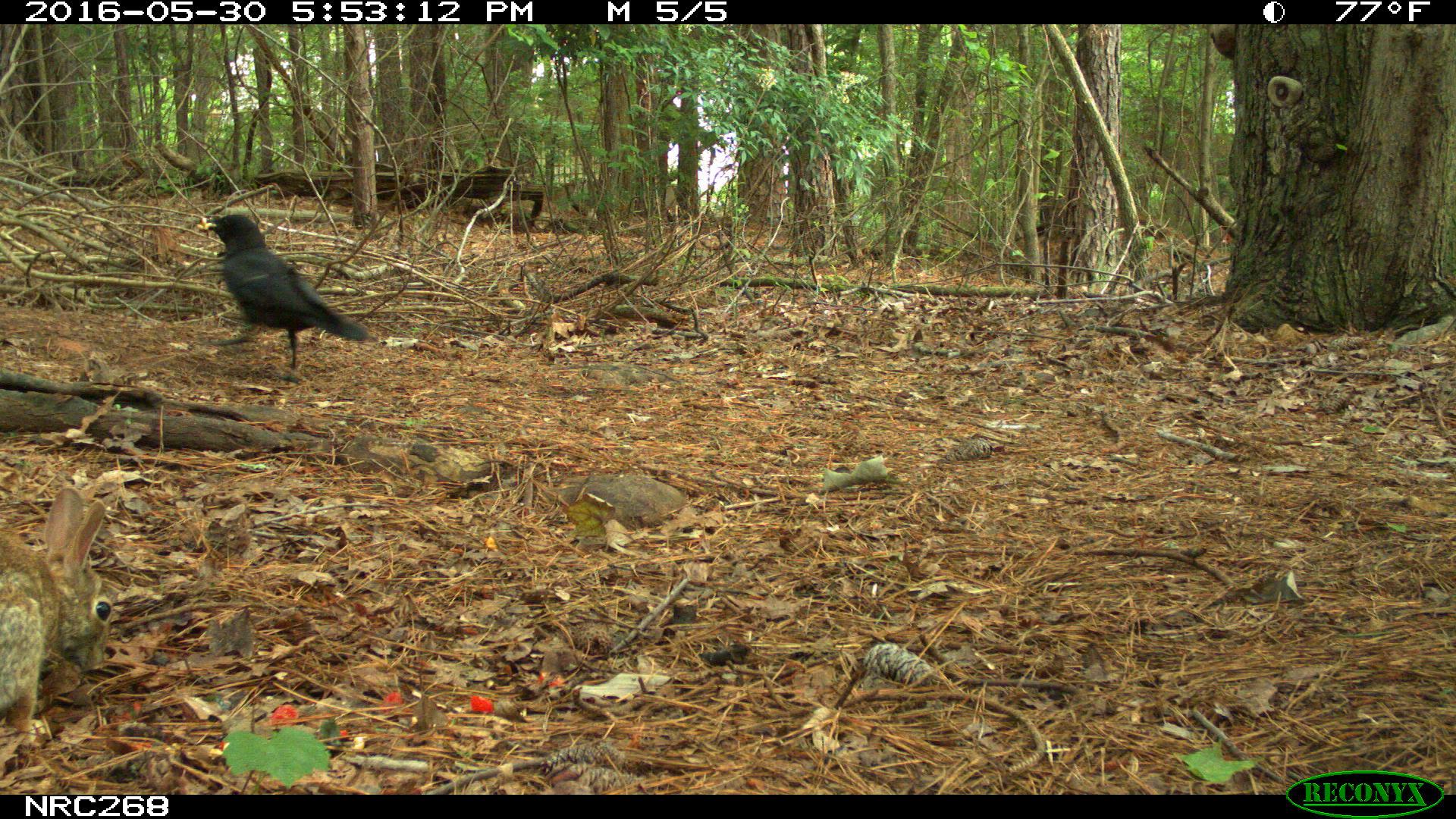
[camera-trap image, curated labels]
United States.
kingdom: Animalia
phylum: Chordata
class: Mammalia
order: Lagomorpha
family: Leporidae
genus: Sylvilagus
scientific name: Sylvilagus floridanus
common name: eastern cottontail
Eastern Cottontail (Sylvilagus floridanus).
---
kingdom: Animalia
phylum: Chordata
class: Aves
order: Passeriformes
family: Corvidae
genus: Corvus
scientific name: Corvus brachyrhynchos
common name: american crow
American Crow (Corvus brachyrhynchos).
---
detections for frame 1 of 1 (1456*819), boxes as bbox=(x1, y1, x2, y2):
American Crow: bbox=(204, 209, 381, 379)
Eastern Cottontail: bbox=(0, 481, 123, 776)